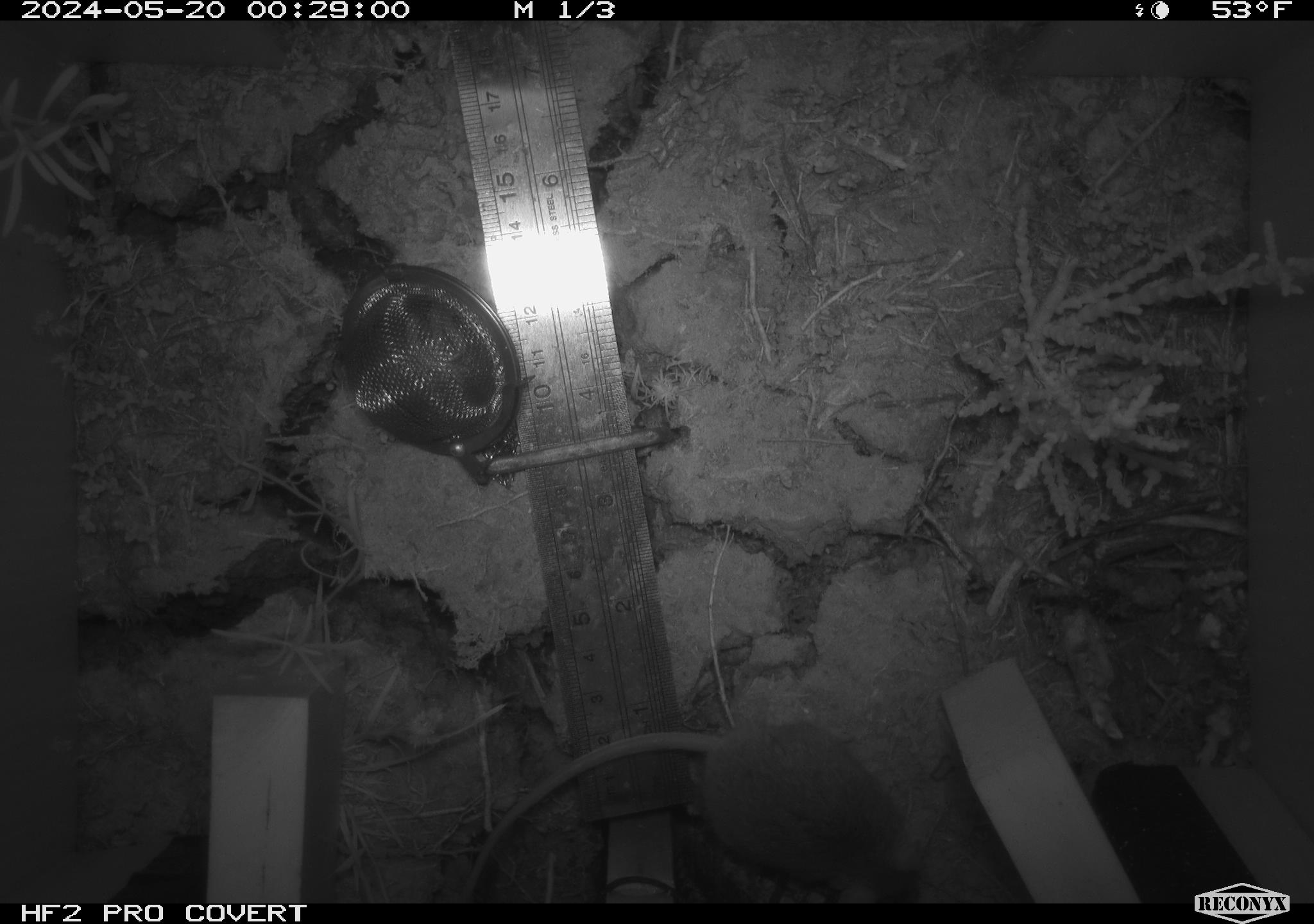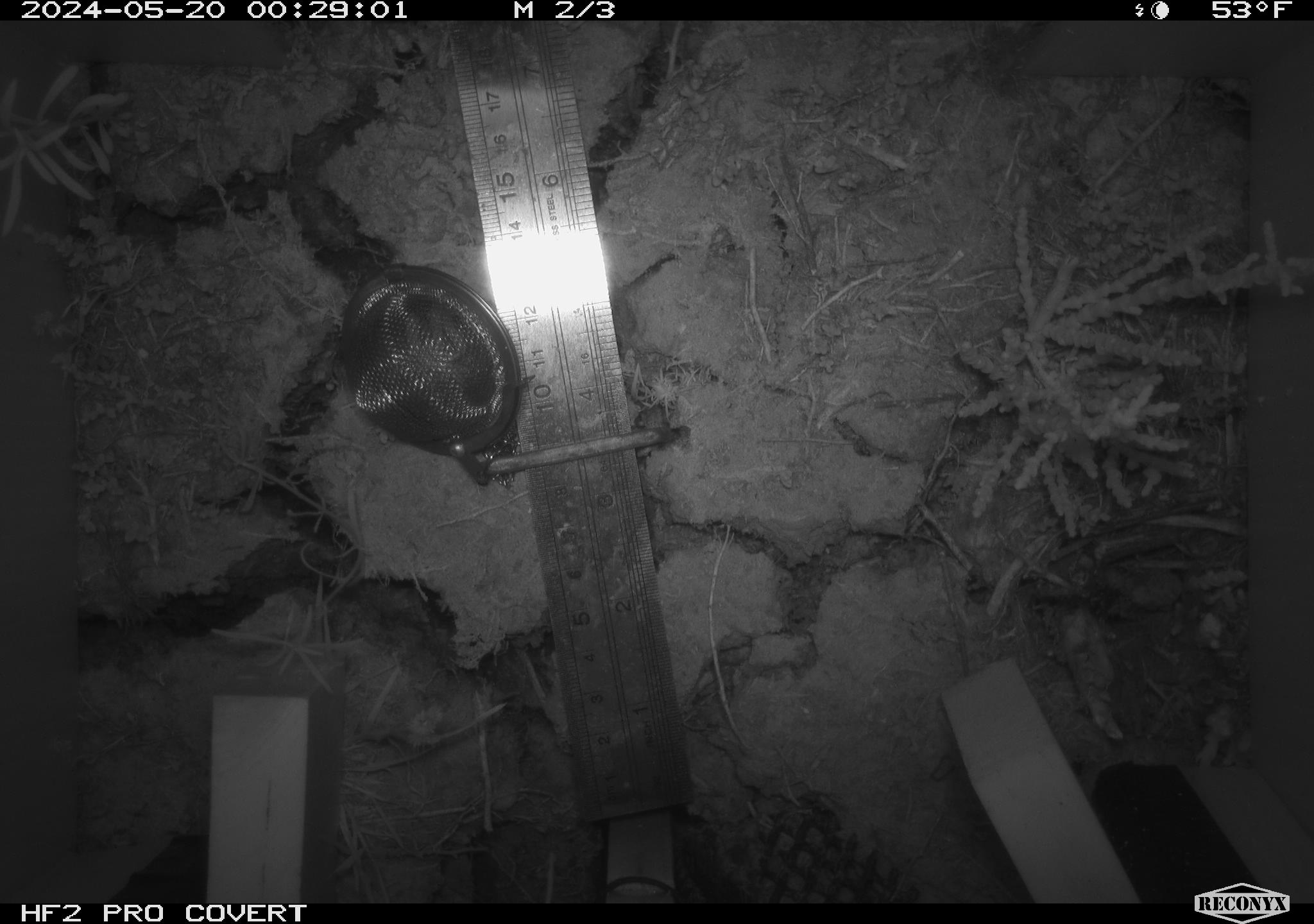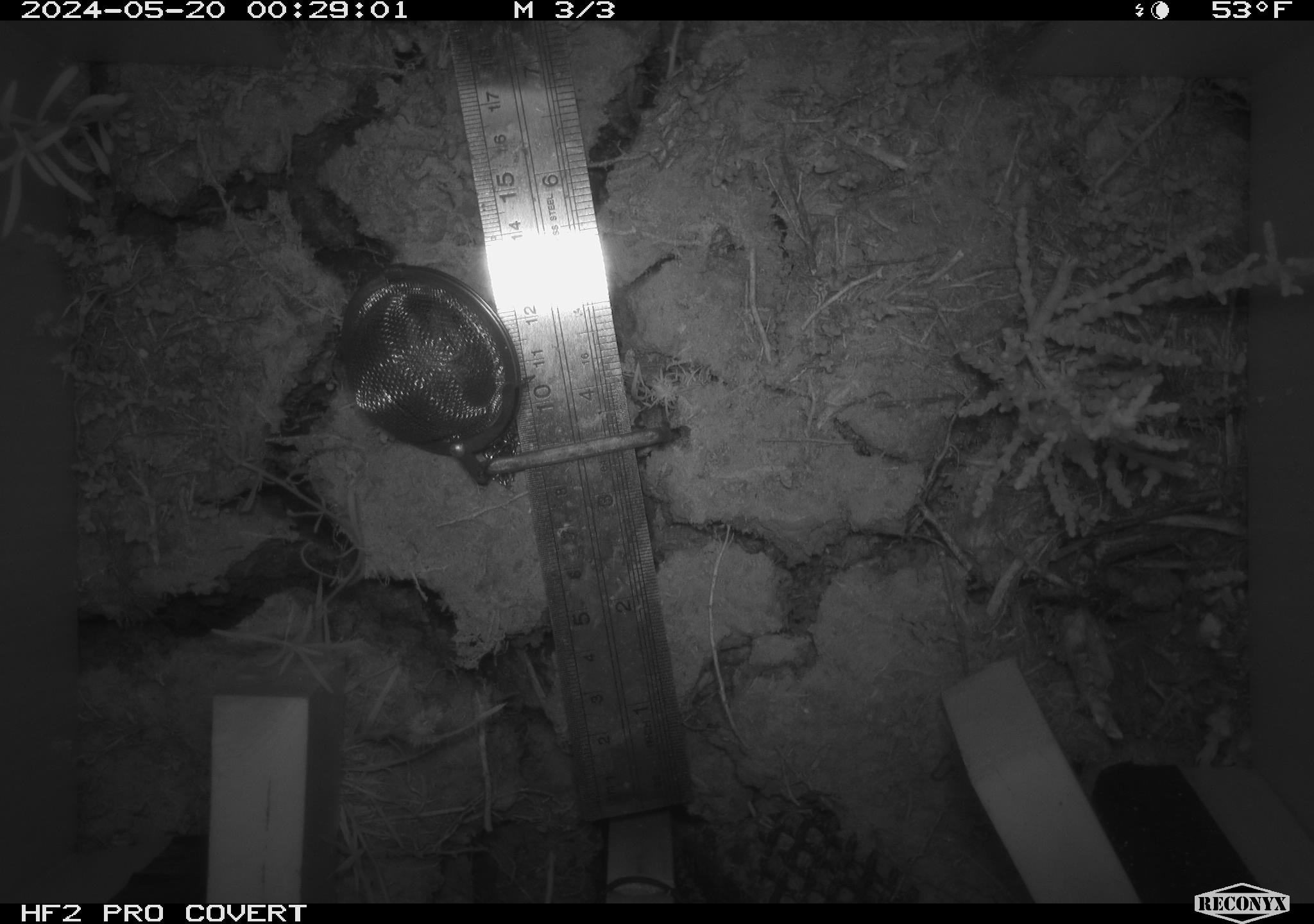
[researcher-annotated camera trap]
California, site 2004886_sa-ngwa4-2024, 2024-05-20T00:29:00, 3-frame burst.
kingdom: Animalia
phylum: Chordata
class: Mammalia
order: Rodentia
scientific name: Rodentia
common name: mouse species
Mouse species (Rodentia).